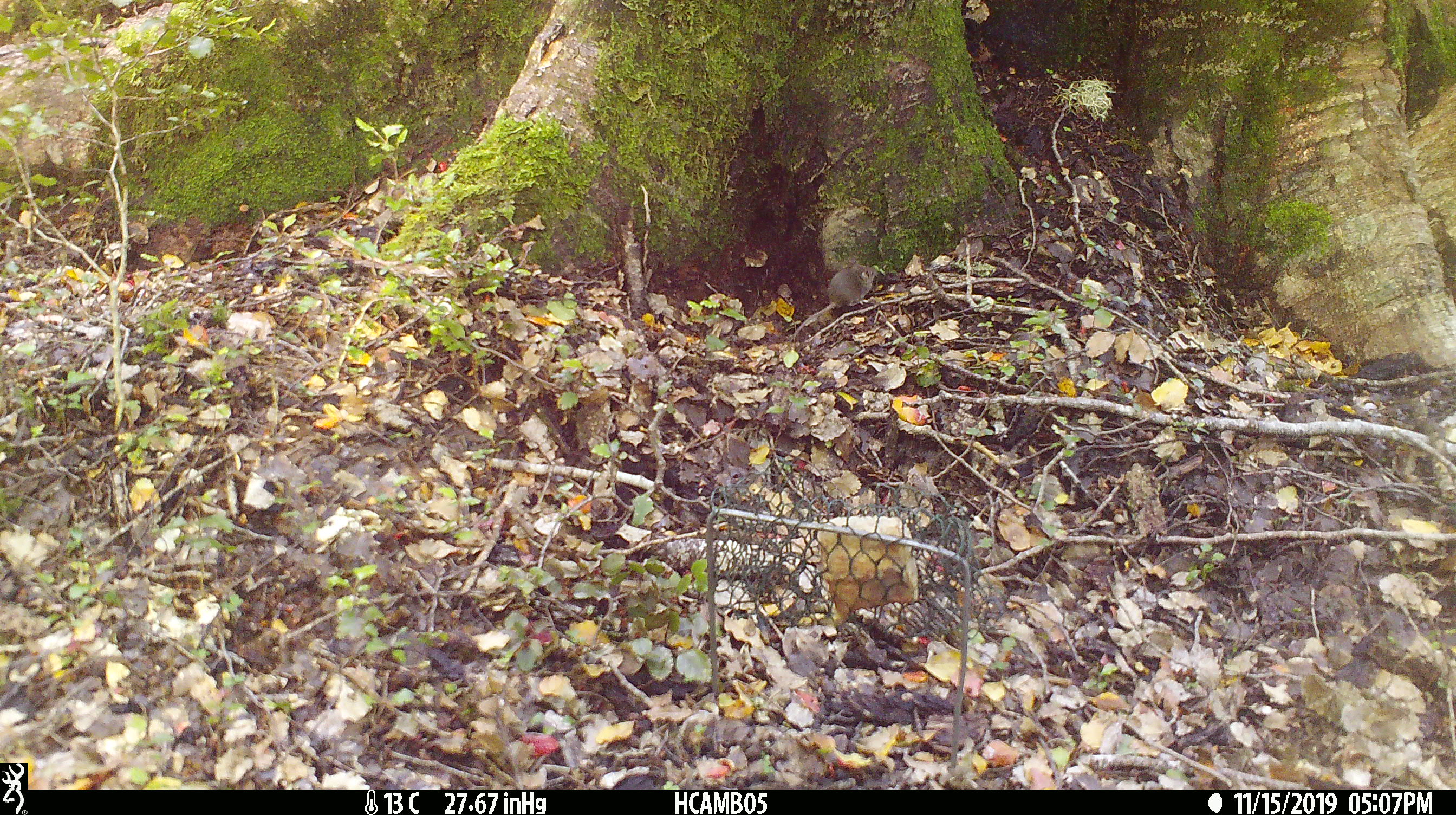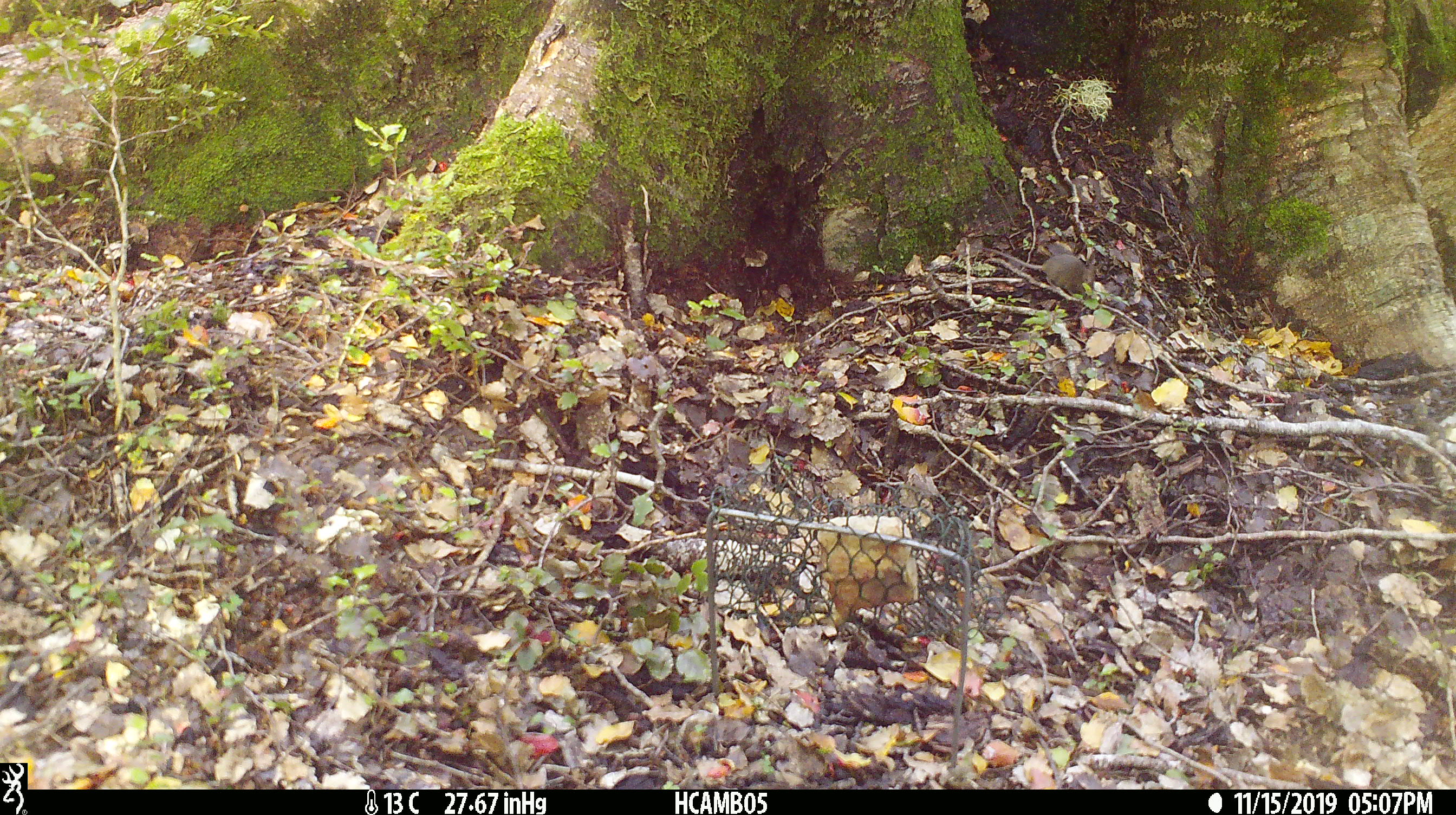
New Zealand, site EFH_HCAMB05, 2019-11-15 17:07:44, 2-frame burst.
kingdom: Animalia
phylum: Chordata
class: Mammalia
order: Rodentia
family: Muridae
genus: Mus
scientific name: Mus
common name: mouse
Mouse (Mus).